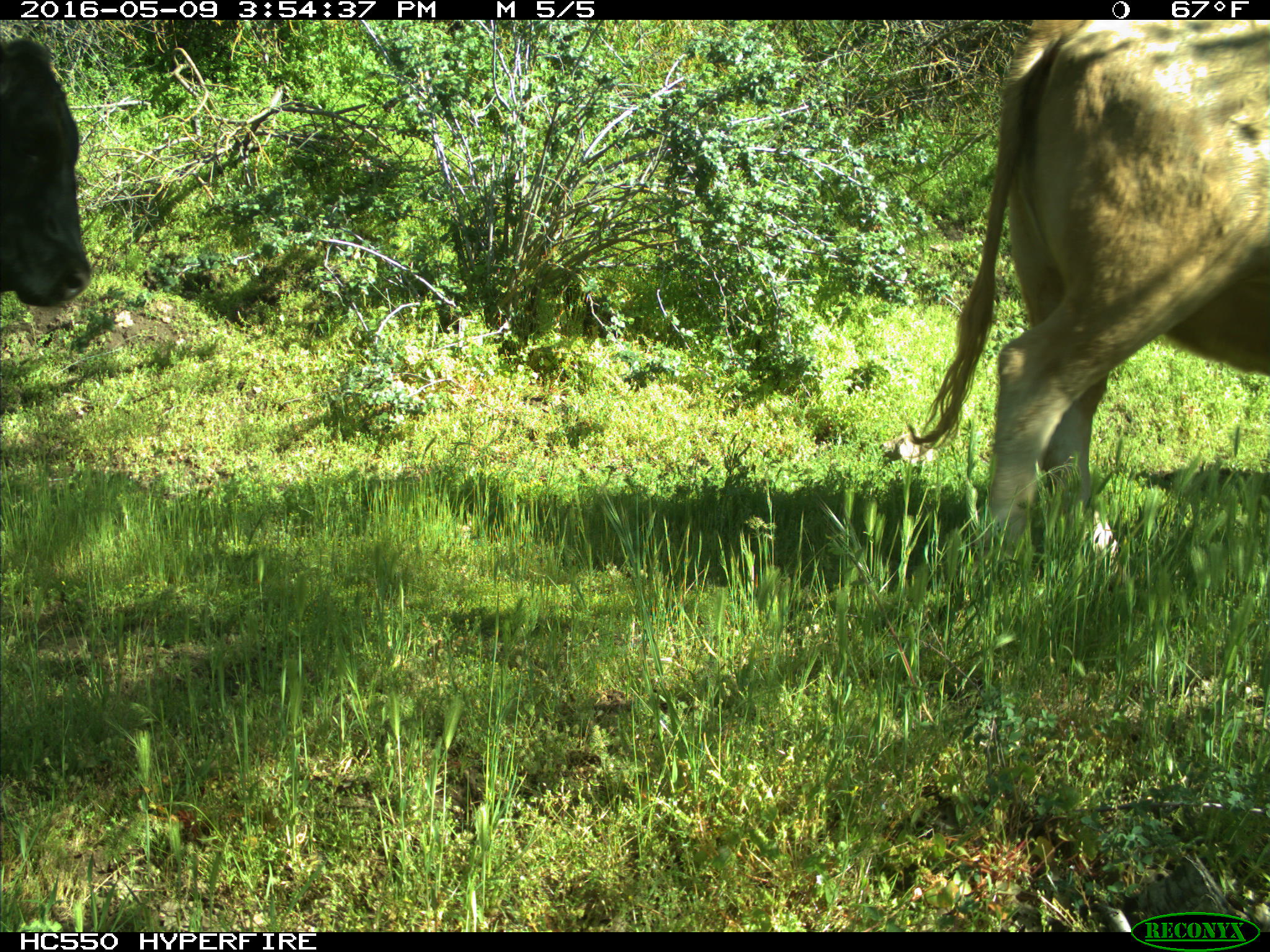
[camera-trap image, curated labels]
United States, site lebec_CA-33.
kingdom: Animalia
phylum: Chordata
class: Mammalia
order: Artiodactyla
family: Bovidae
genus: Bos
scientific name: Bos taurus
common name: domestic cow